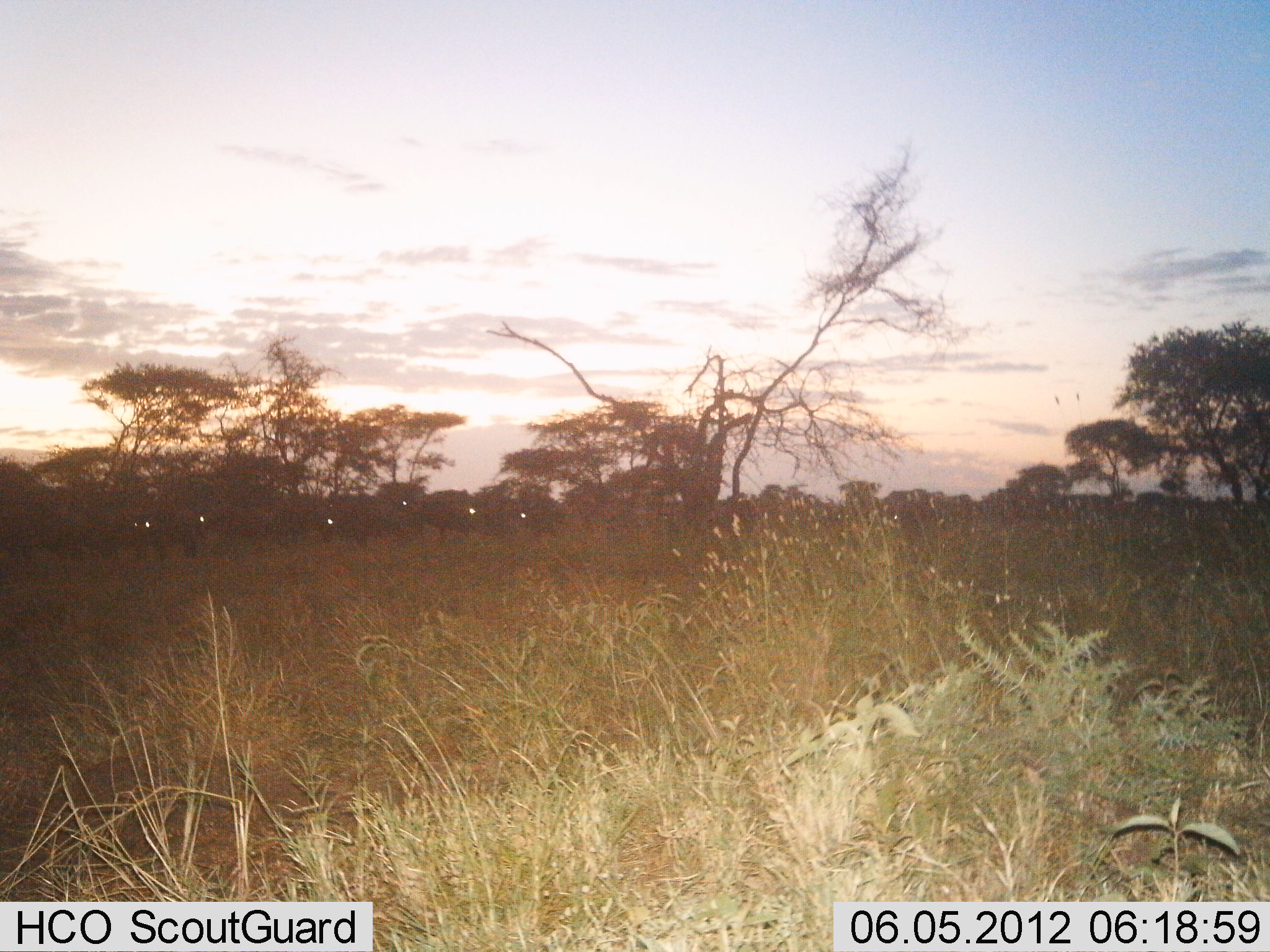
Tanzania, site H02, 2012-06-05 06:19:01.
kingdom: Animalia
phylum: Chordata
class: Mammalia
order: Artiodactyla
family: Bovidae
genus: Syncerus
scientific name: Syncerus caffer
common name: cape buffalo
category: buffalo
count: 10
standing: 67%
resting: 0%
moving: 33%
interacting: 0%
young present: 0%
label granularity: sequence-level